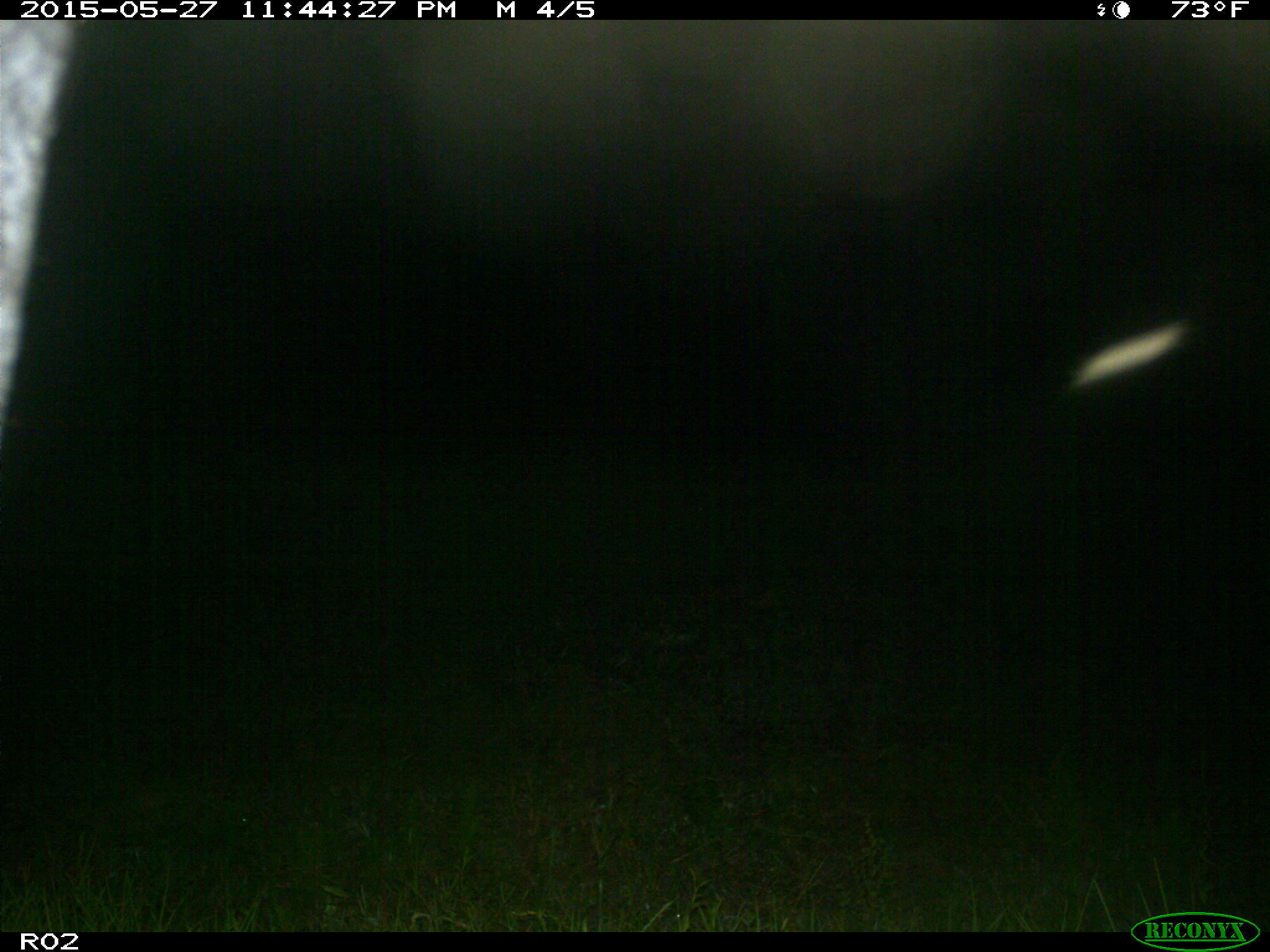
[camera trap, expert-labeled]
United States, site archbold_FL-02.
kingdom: Animalia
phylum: Chordata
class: Mammalia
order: Artiodactyla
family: Bovidae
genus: Bos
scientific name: Bos taurus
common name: domestic cow